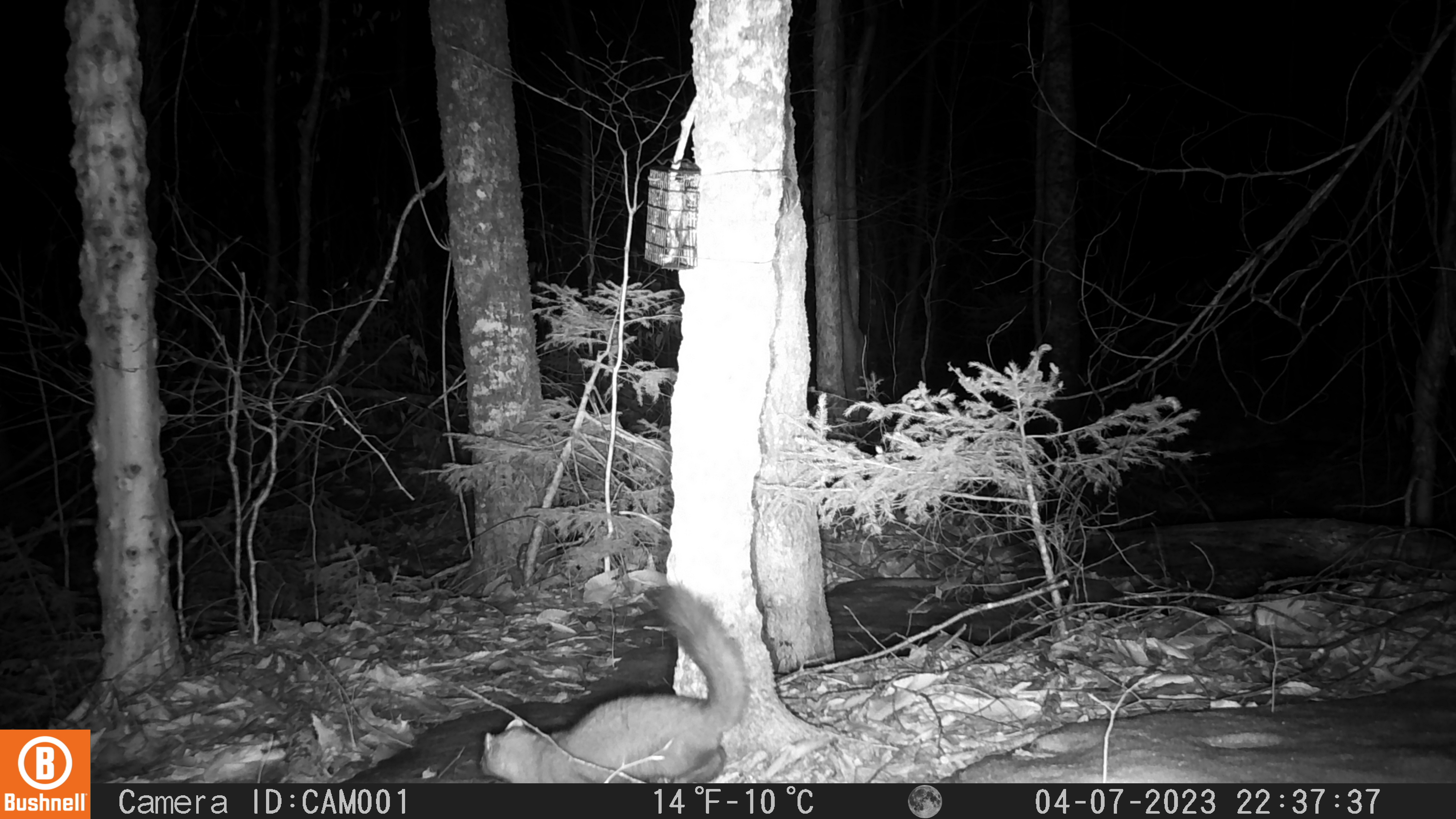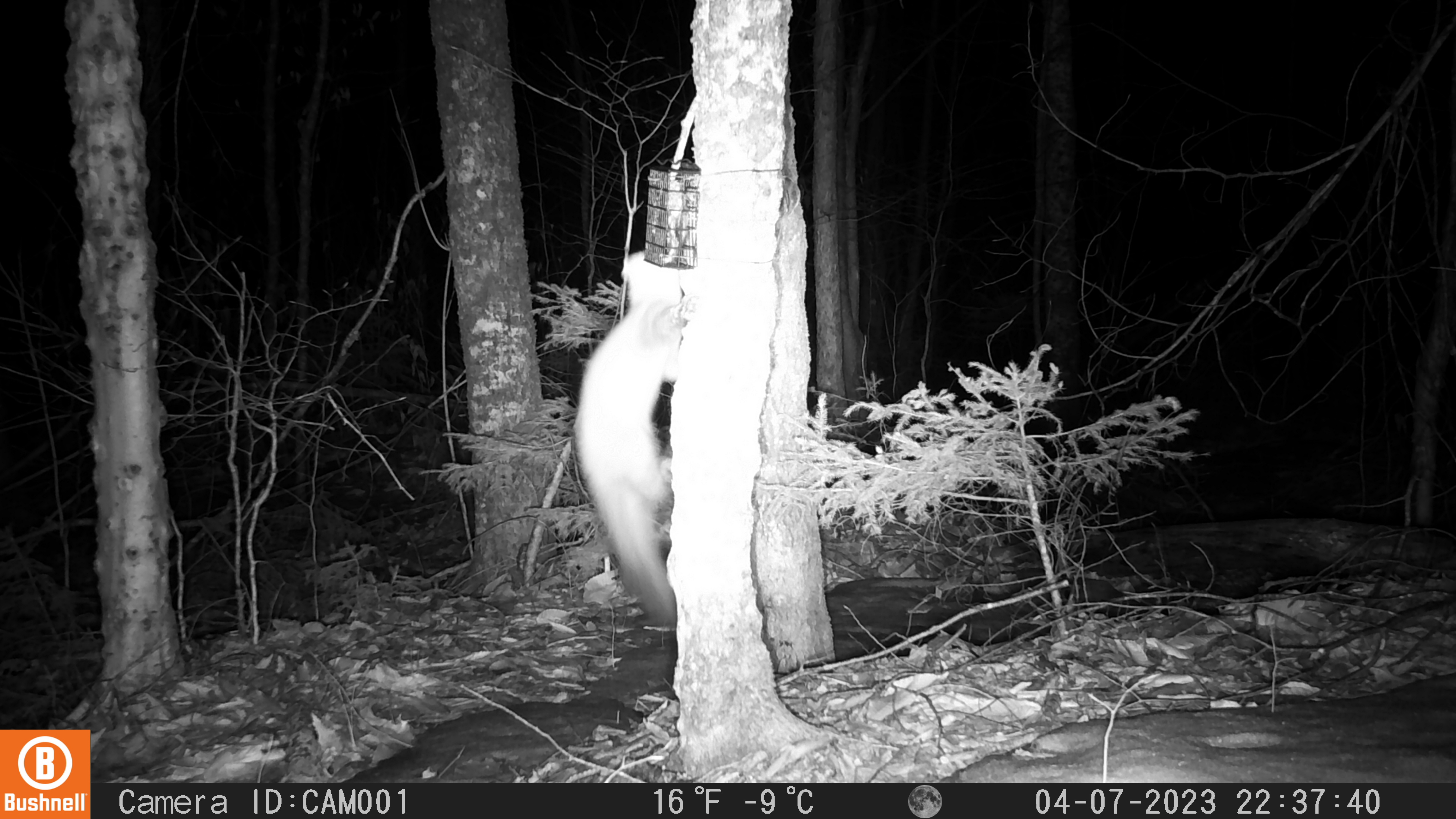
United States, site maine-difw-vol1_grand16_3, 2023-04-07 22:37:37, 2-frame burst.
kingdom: Animalia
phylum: Chordata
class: Mammalia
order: Carnivora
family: Mustelidae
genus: Martes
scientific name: Martes americana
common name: american marten